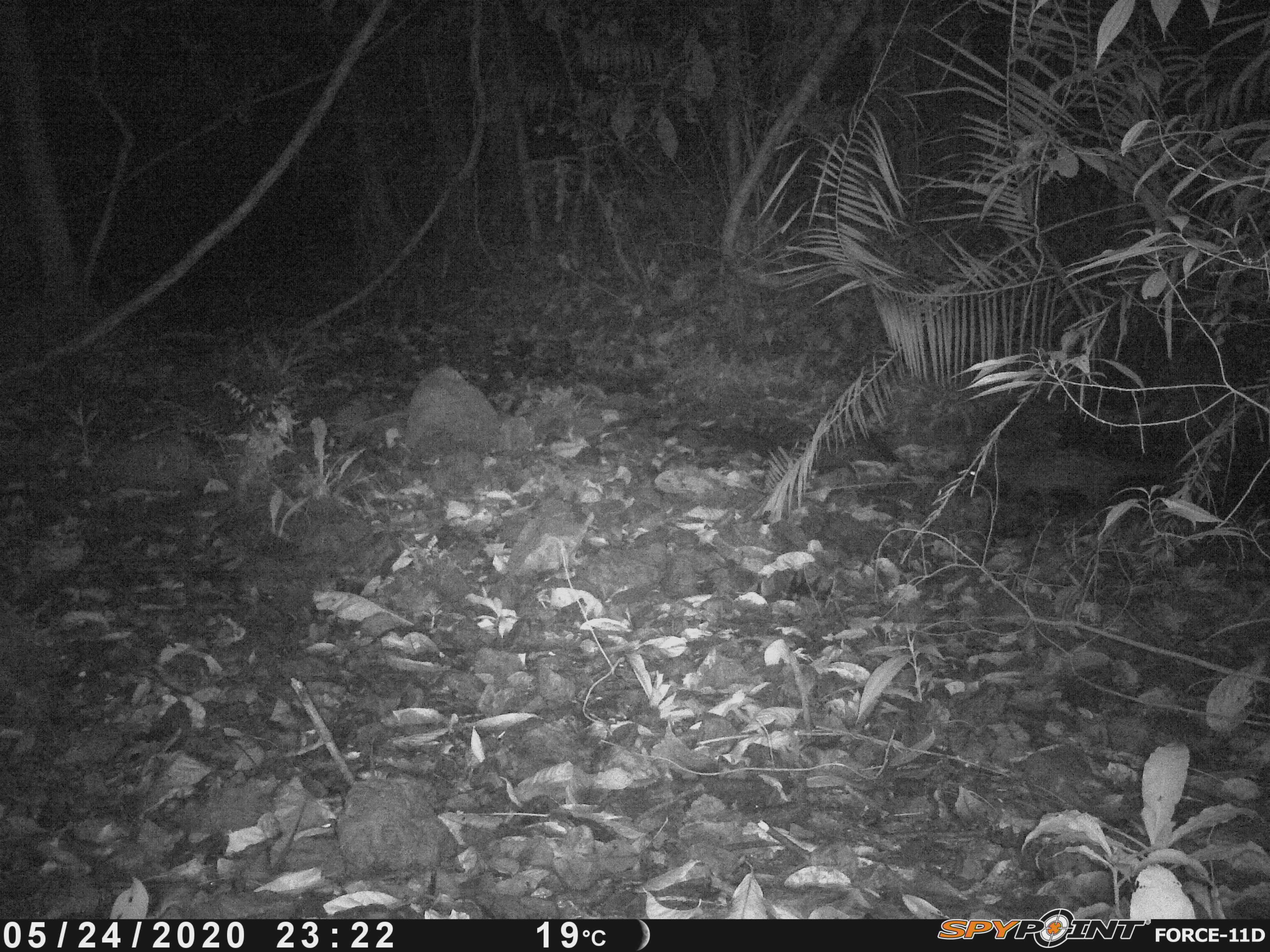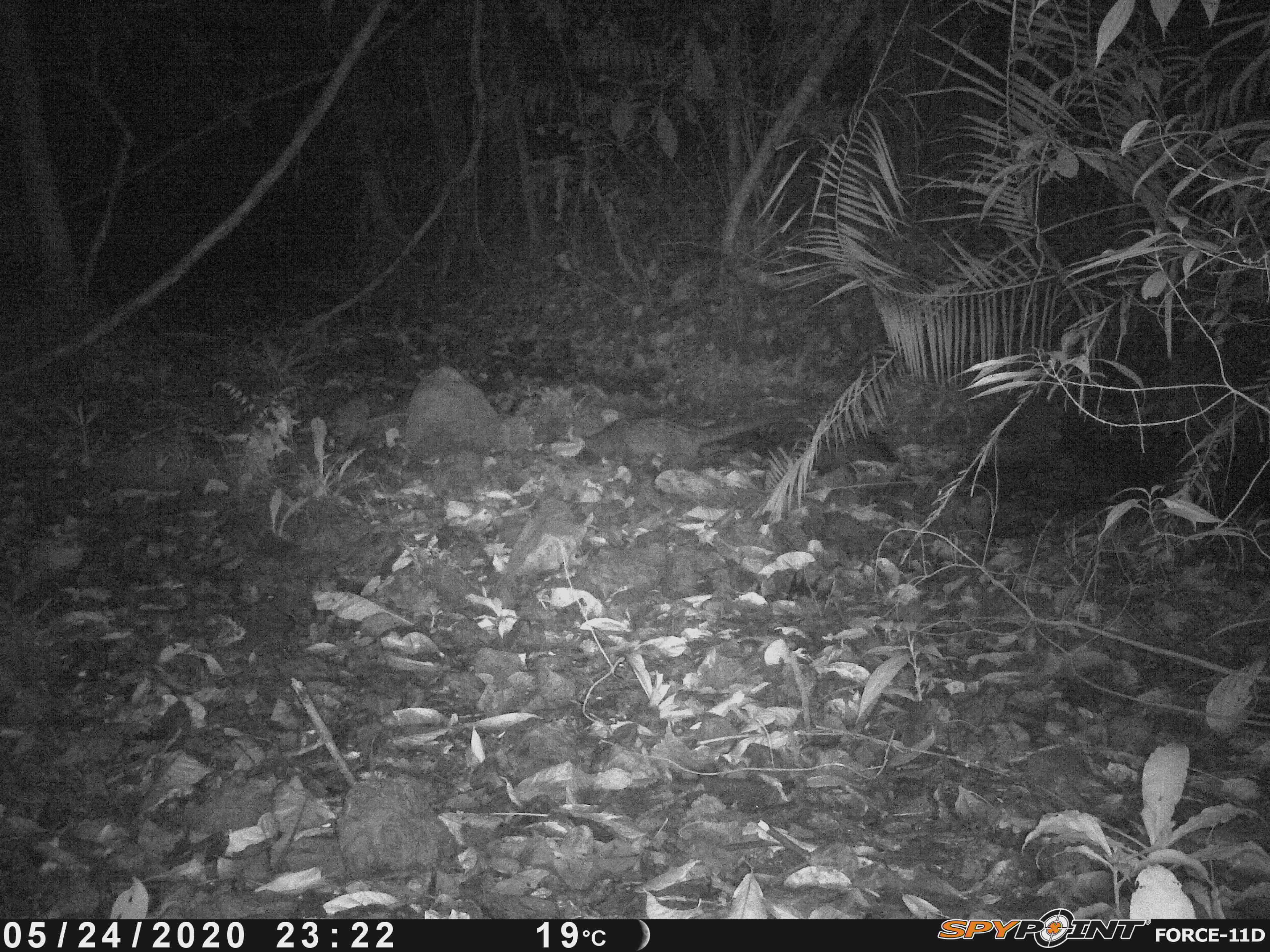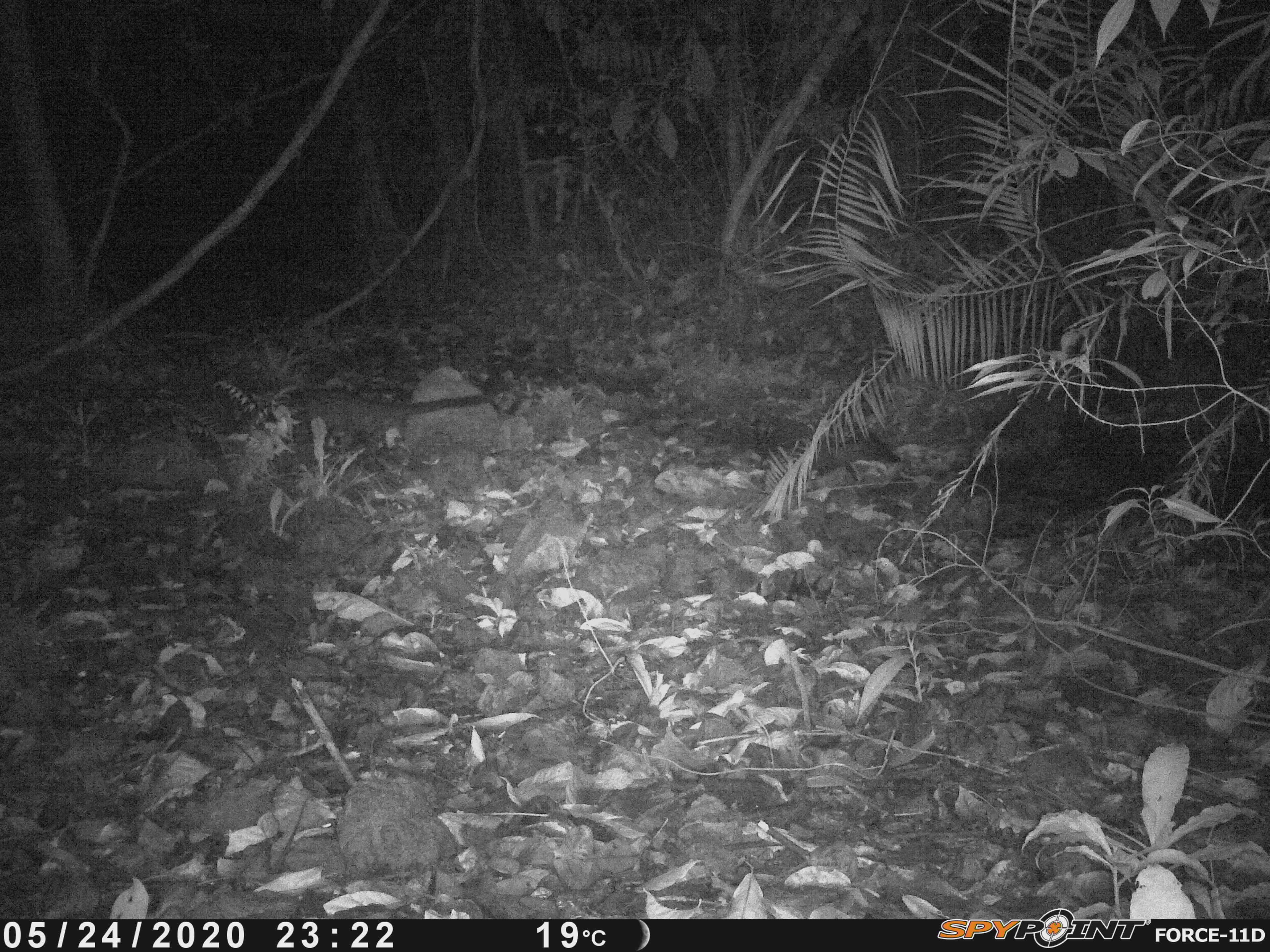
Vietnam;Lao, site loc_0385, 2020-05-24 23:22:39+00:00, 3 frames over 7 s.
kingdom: Animalia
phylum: Chordata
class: Mammalia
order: Carnivora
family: Viverridae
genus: Paradoxurus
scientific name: Paradoxurus hermaphroditus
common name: common palm civet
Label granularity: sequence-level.